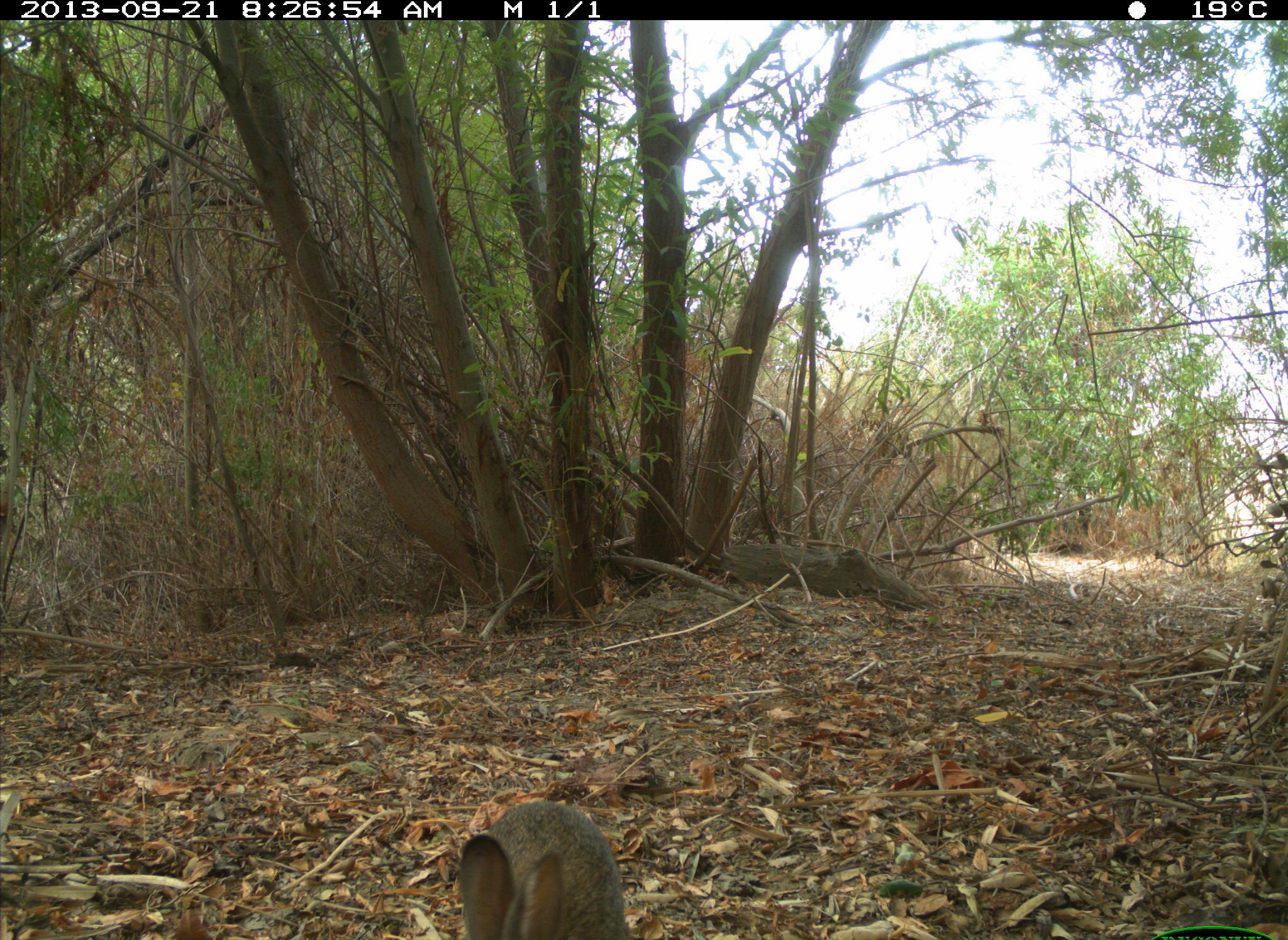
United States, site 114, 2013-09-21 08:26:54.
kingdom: Animalia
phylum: Chordata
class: Mammalia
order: Lagomorpha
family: Leporidae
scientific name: Leporidae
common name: rabbits and hares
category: rabbit